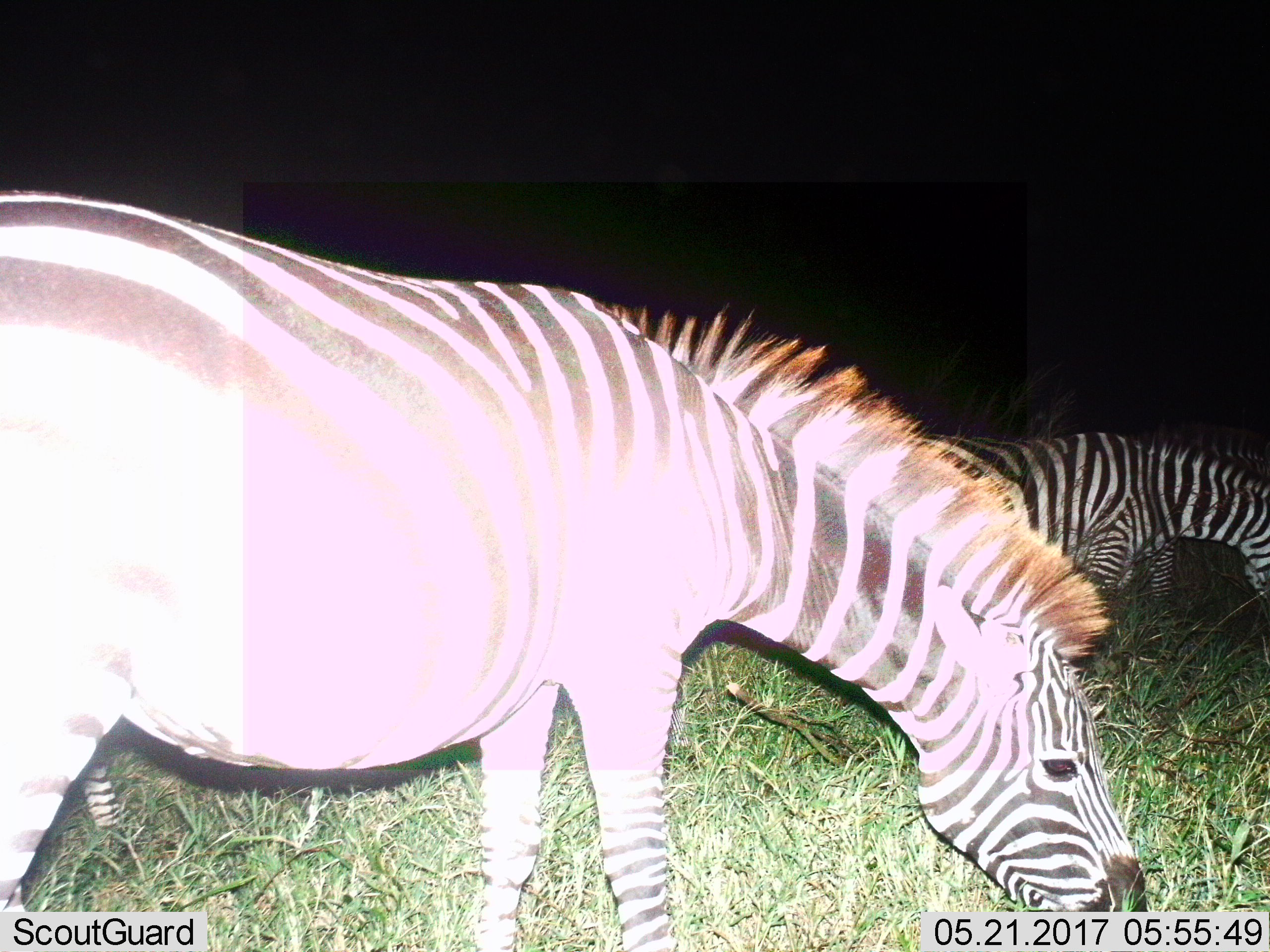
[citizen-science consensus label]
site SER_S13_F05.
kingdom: Animalia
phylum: Chordata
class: Mammalia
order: Perissodactyla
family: Equidae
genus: Equus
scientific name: Equus quagga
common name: plains zebra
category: zebraplains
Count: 2.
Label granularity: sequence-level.